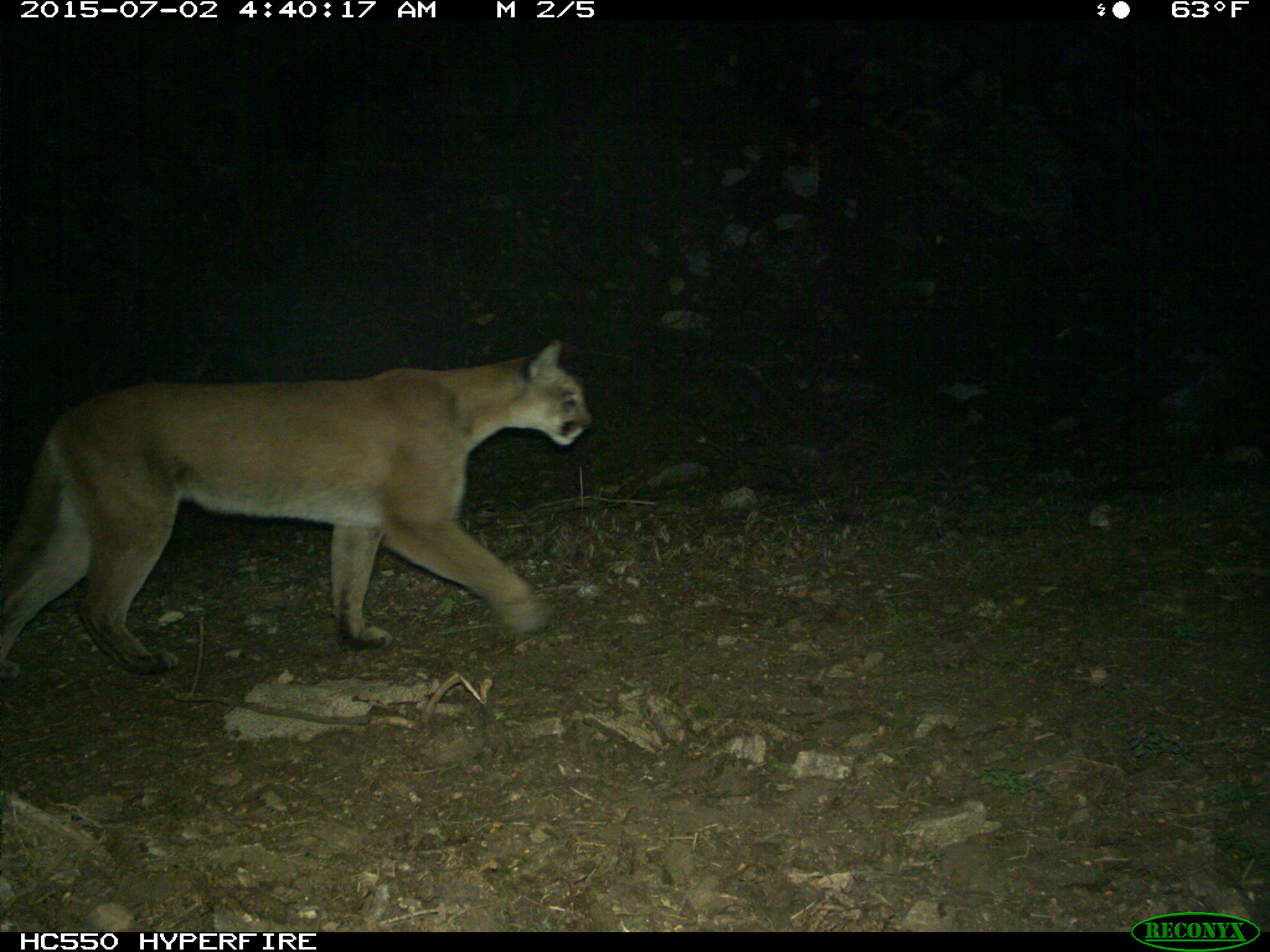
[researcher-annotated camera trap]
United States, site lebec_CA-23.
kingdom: Animalia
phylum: Chordata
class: Mammalia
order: Carnivora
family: Felidae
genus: Puma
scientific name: Puma concolor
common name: mountain lion